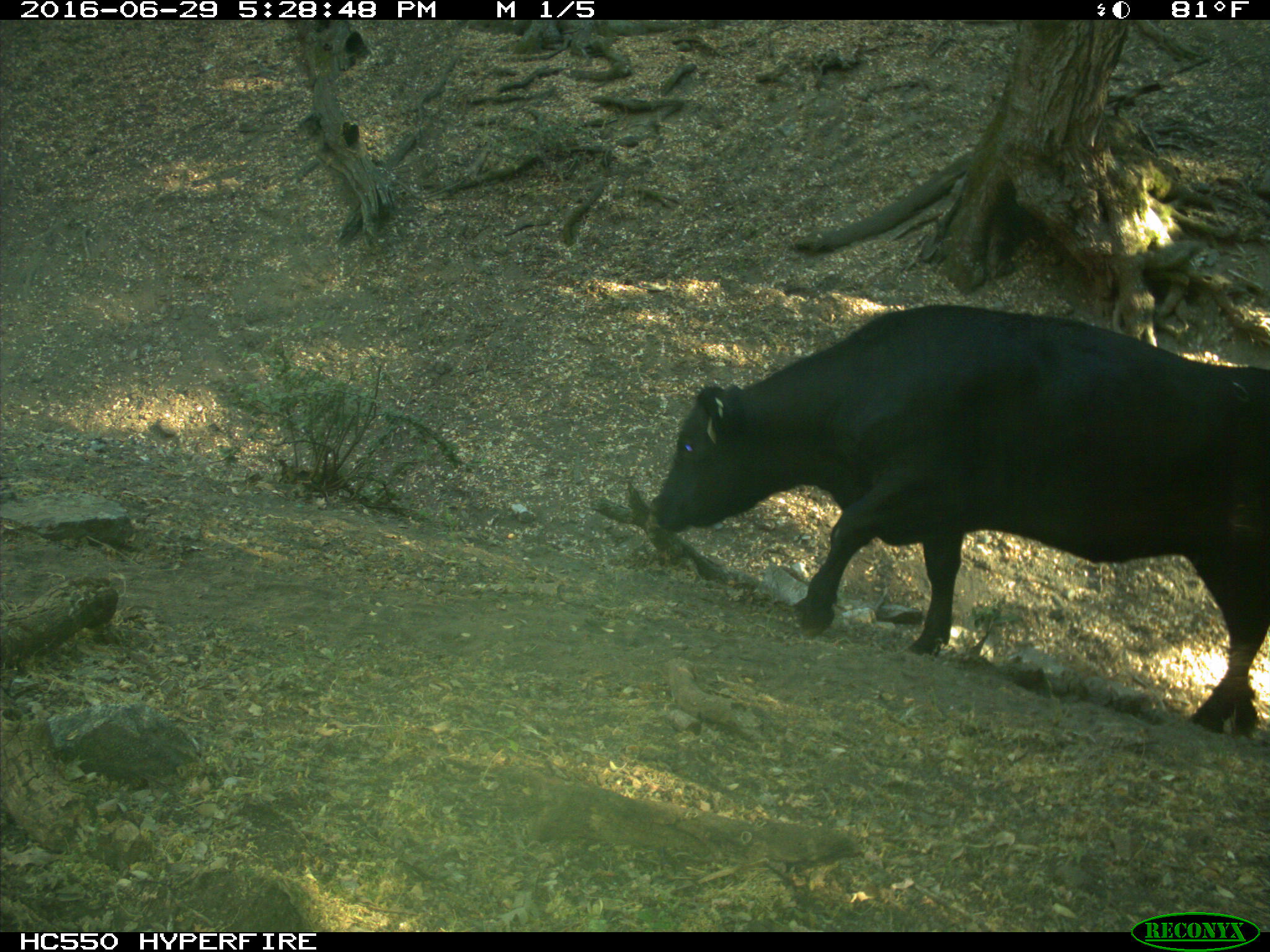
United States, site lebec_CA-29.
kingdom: Animalia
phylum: Chordata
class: Mammalia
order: Artiodactyla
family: Bovidae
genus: Bos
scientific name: Bos taurus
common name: domestic cow